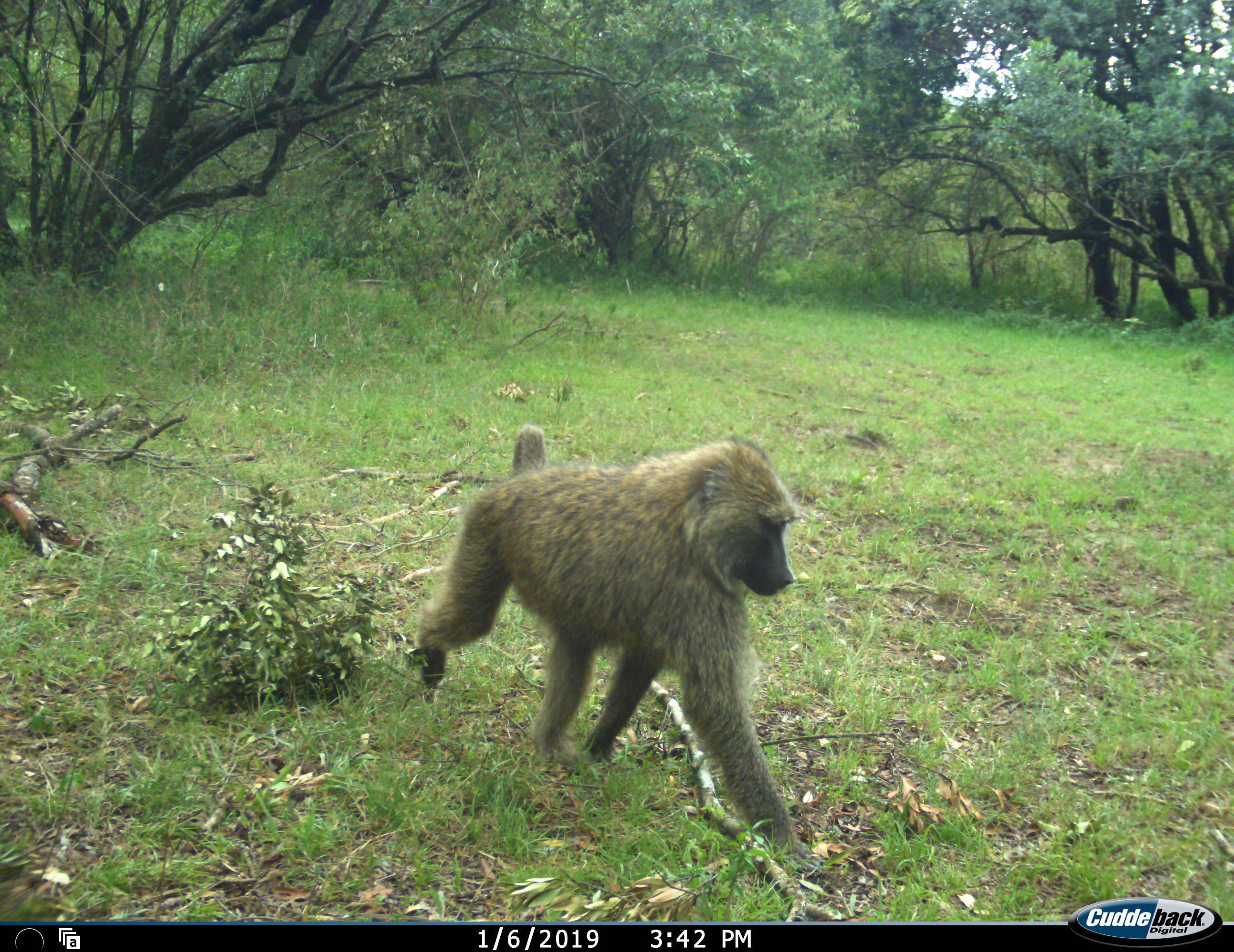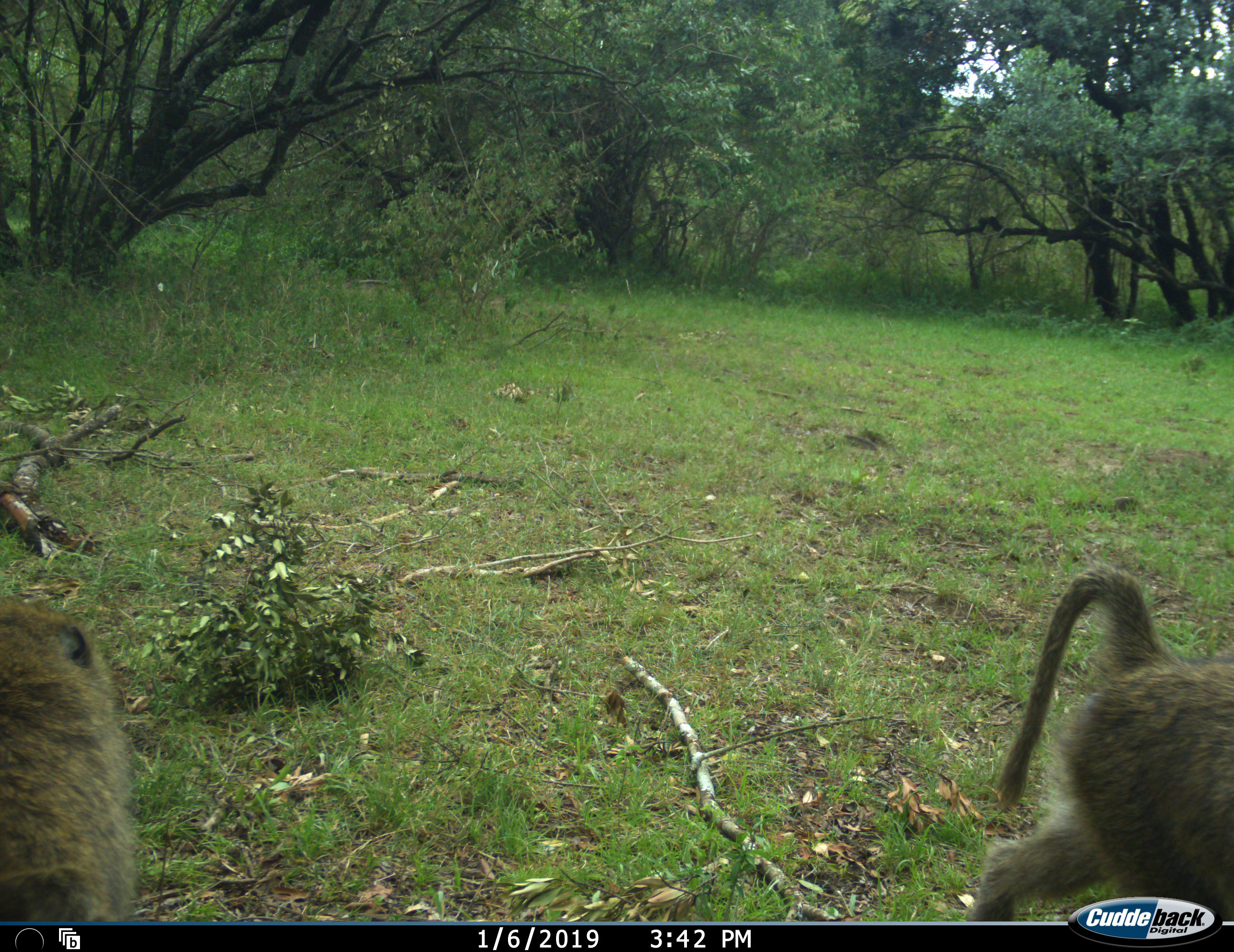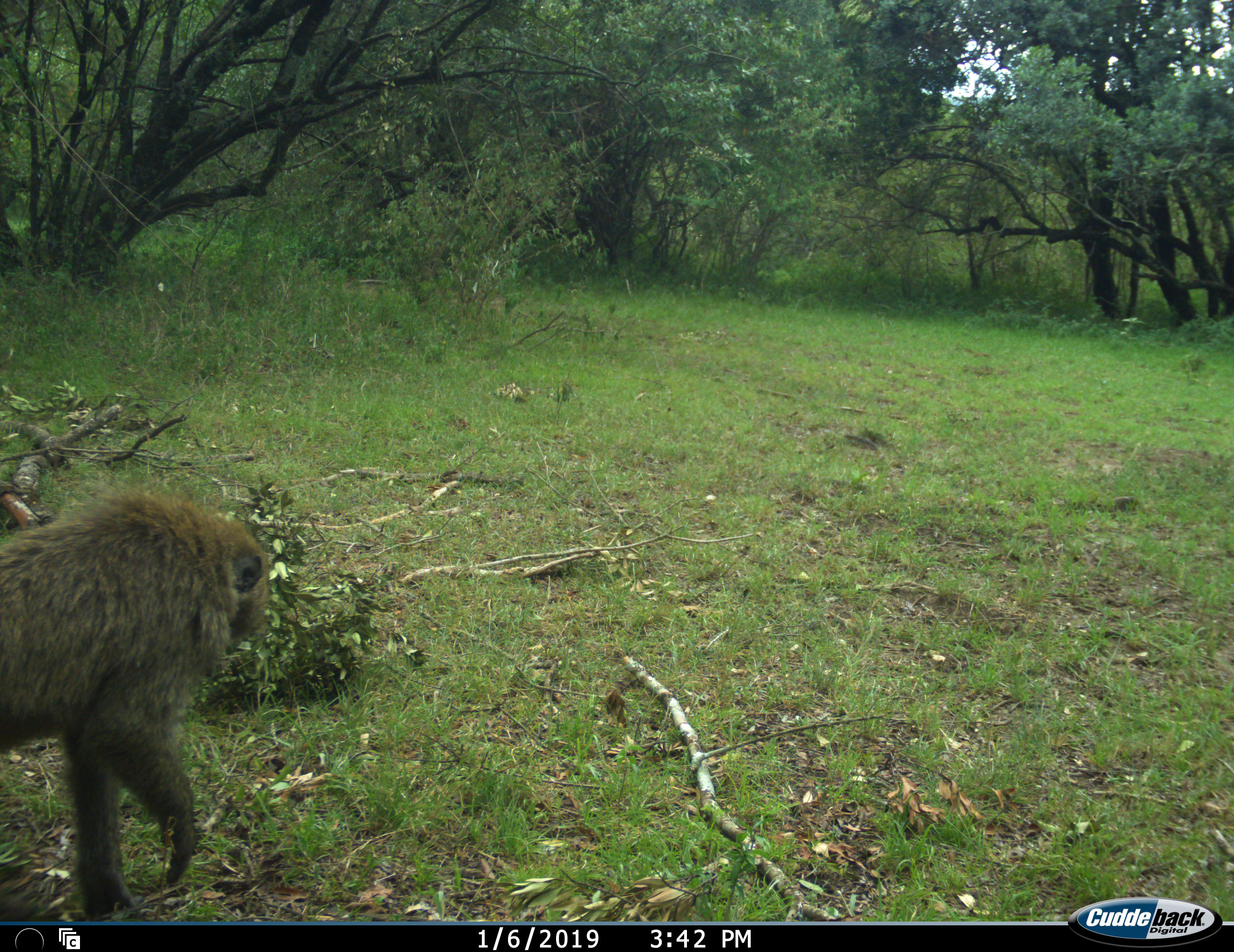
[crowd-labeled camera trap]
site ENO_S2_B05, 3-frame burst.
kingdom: Animalia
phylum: Chordata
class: Mammalia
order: Primates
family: Cercopithecidae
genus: Papio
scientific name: Papio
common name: baboon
Baboon (Papio), count 2. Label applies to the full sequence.